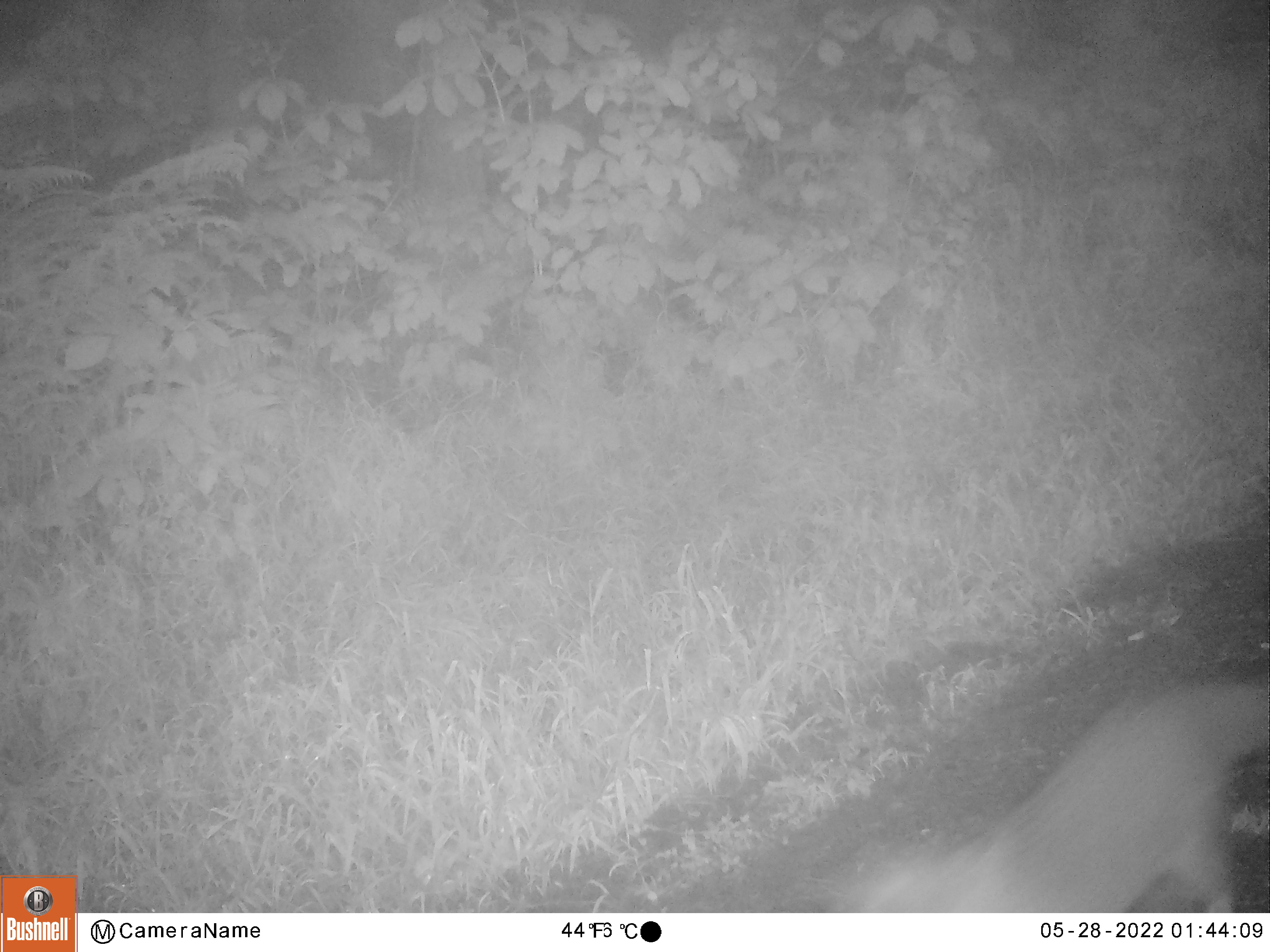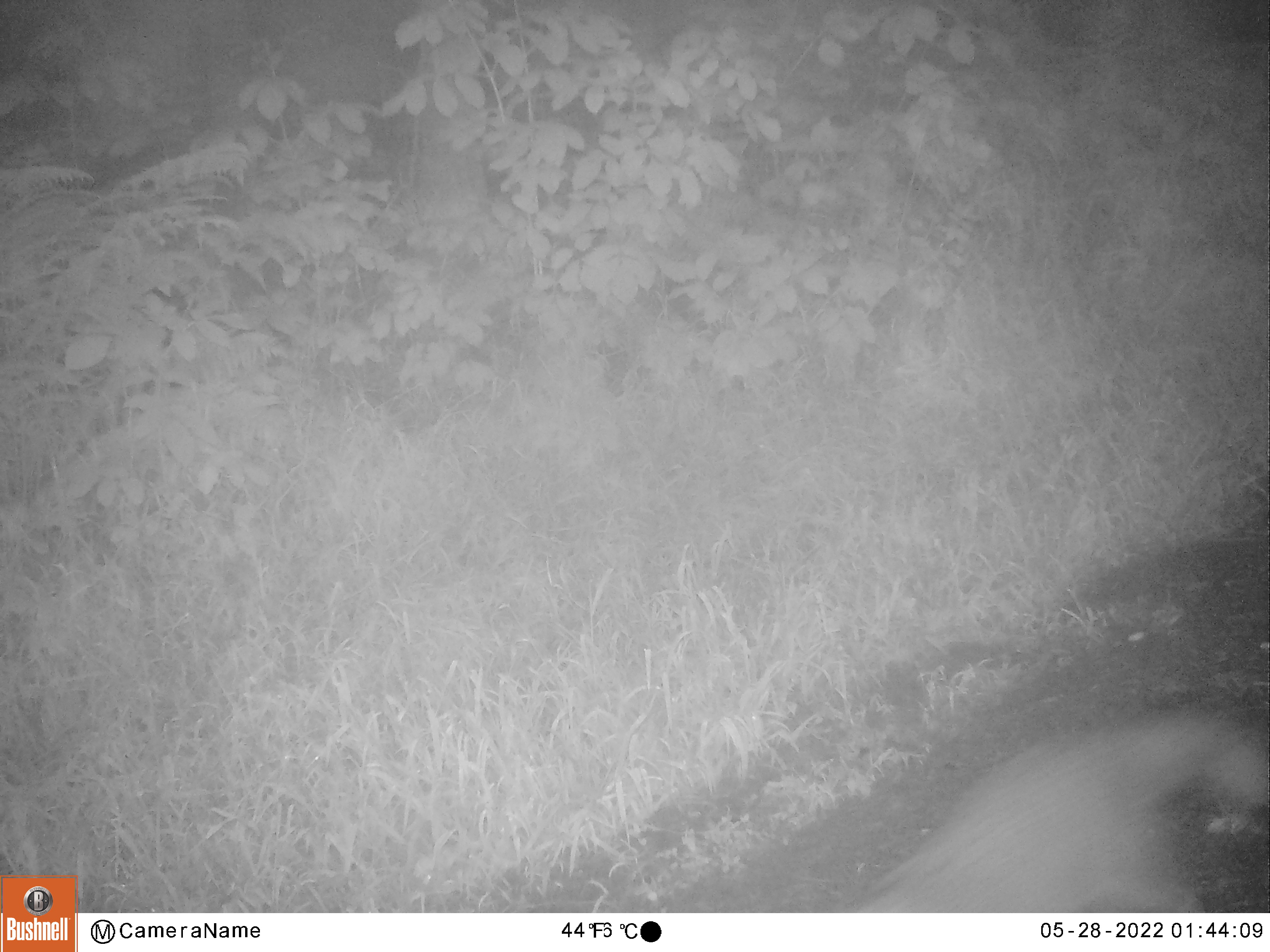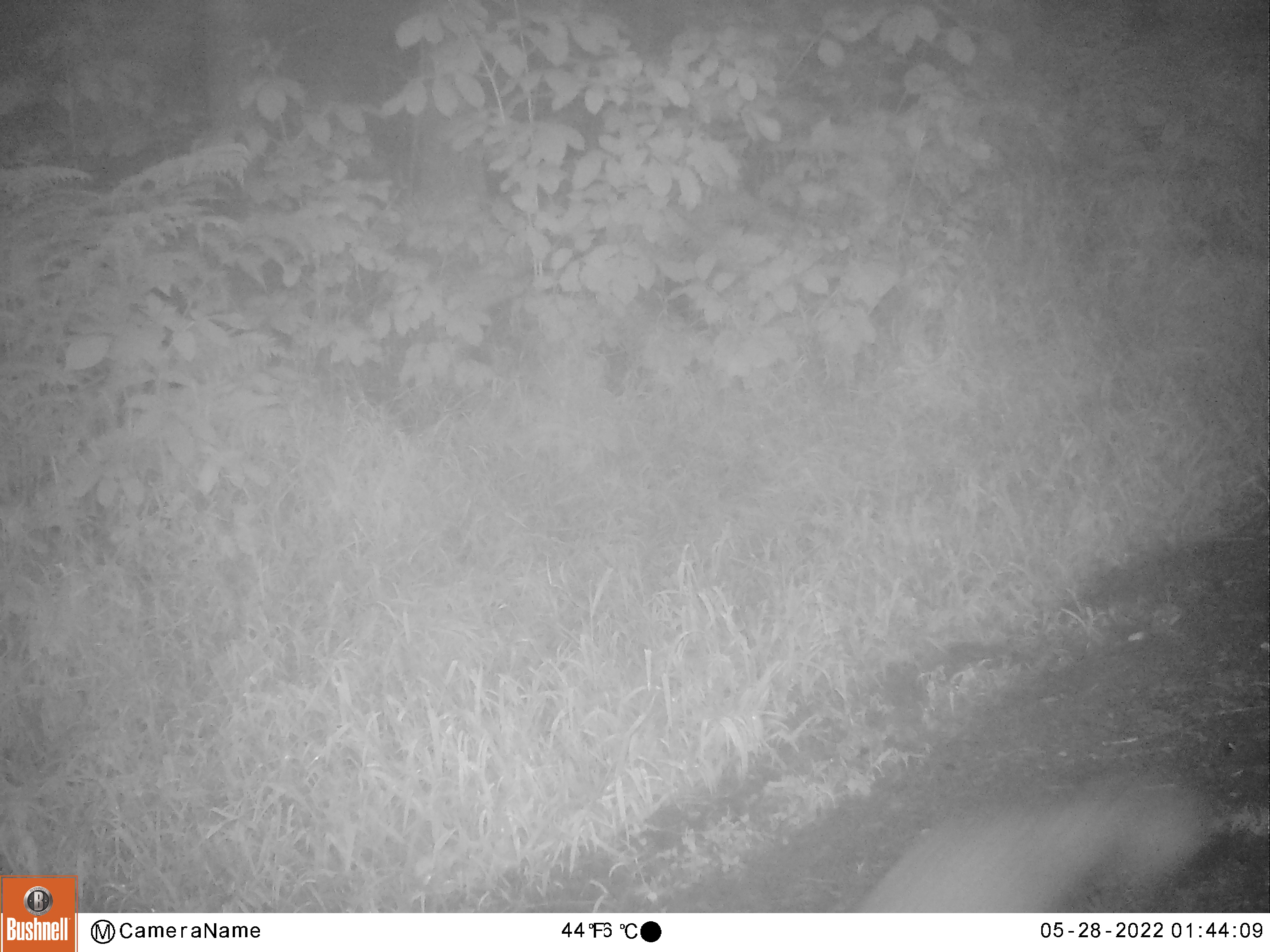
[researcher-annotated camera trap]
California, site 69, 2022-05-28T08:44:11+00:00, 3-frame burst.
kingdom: Animalia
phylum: Chordata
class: Mammalia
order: Carnivora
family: Canidae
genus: Urocyon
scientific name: Urocyon cinereoargenteus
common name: gray fox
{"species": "gray fox (Urocyon cinereoargenteus)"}